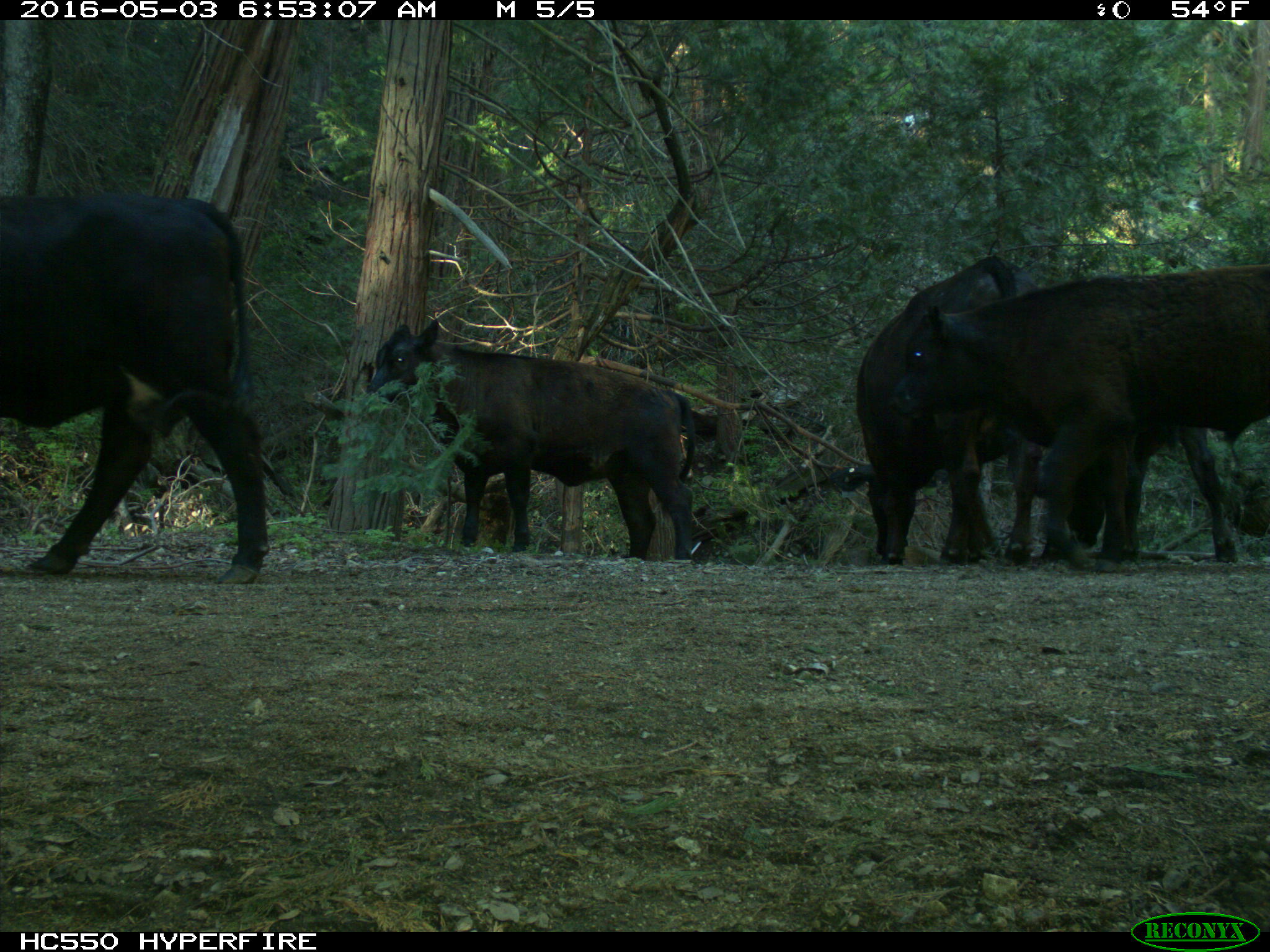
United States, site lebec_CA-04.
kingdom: Animalia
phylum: Chordata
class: Mammalia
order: Artiodactyla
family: Bovidae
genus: Bos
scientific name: Bos taurus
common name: domestic cow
Bos taurus (domestic cow).